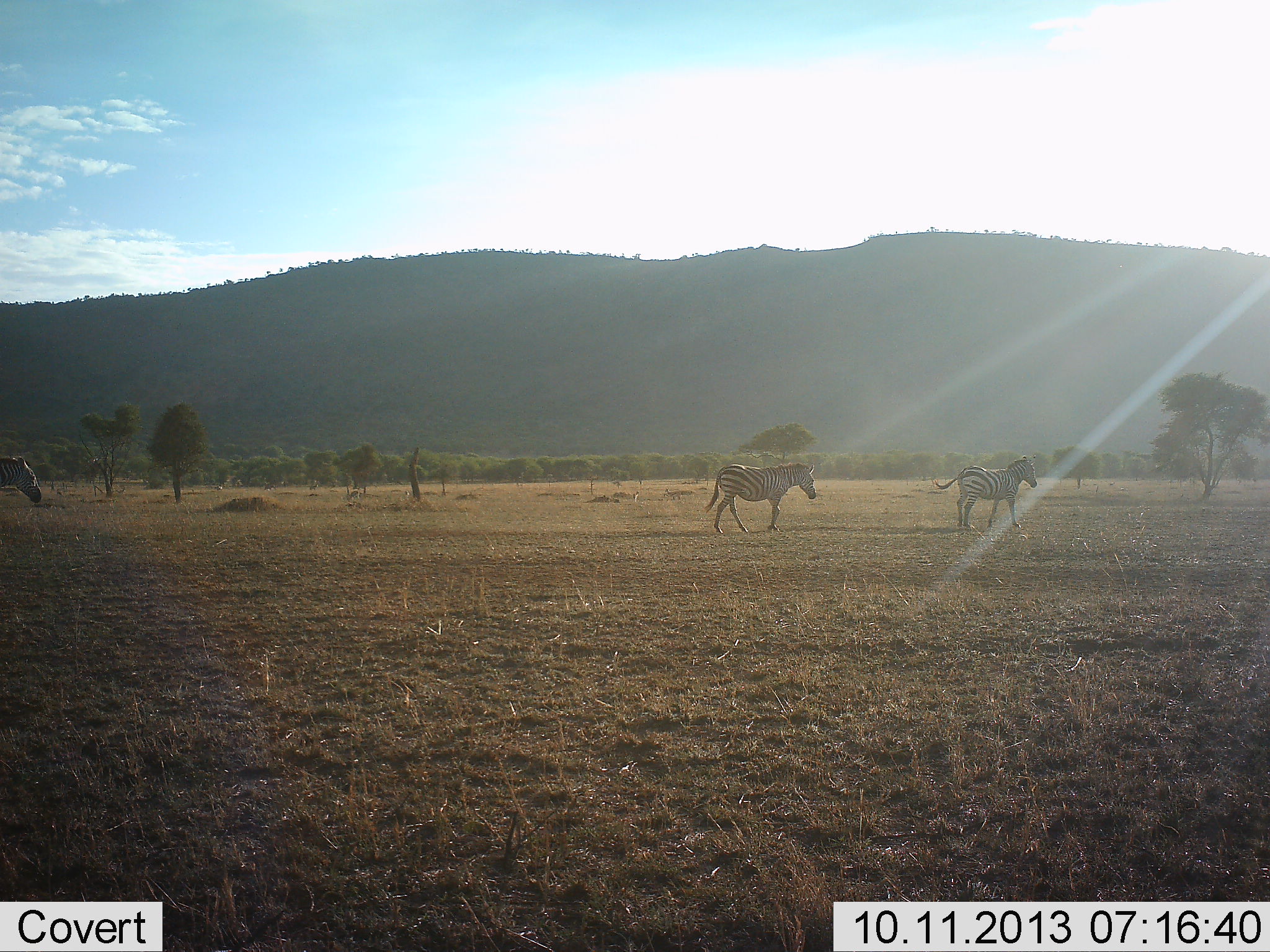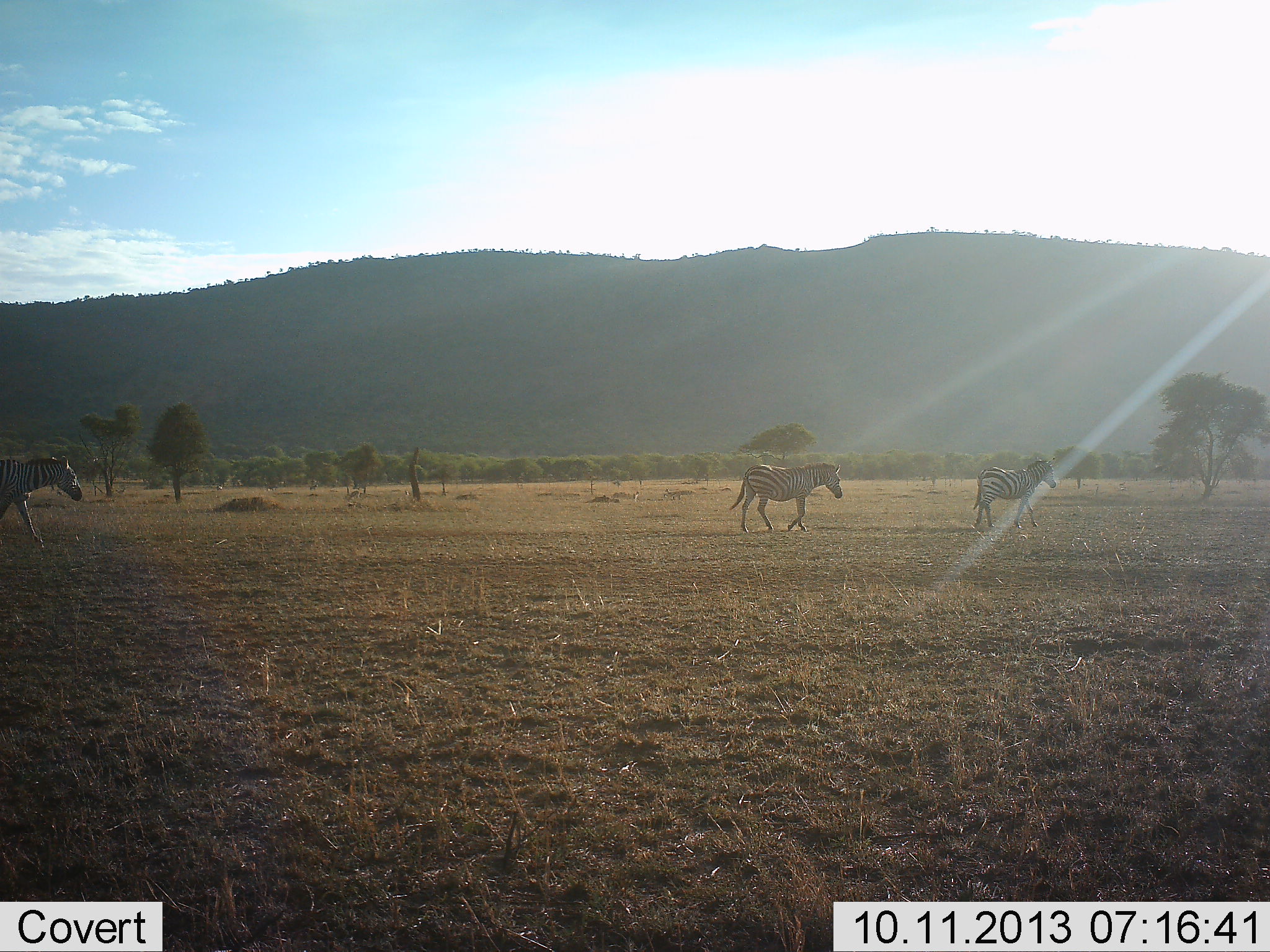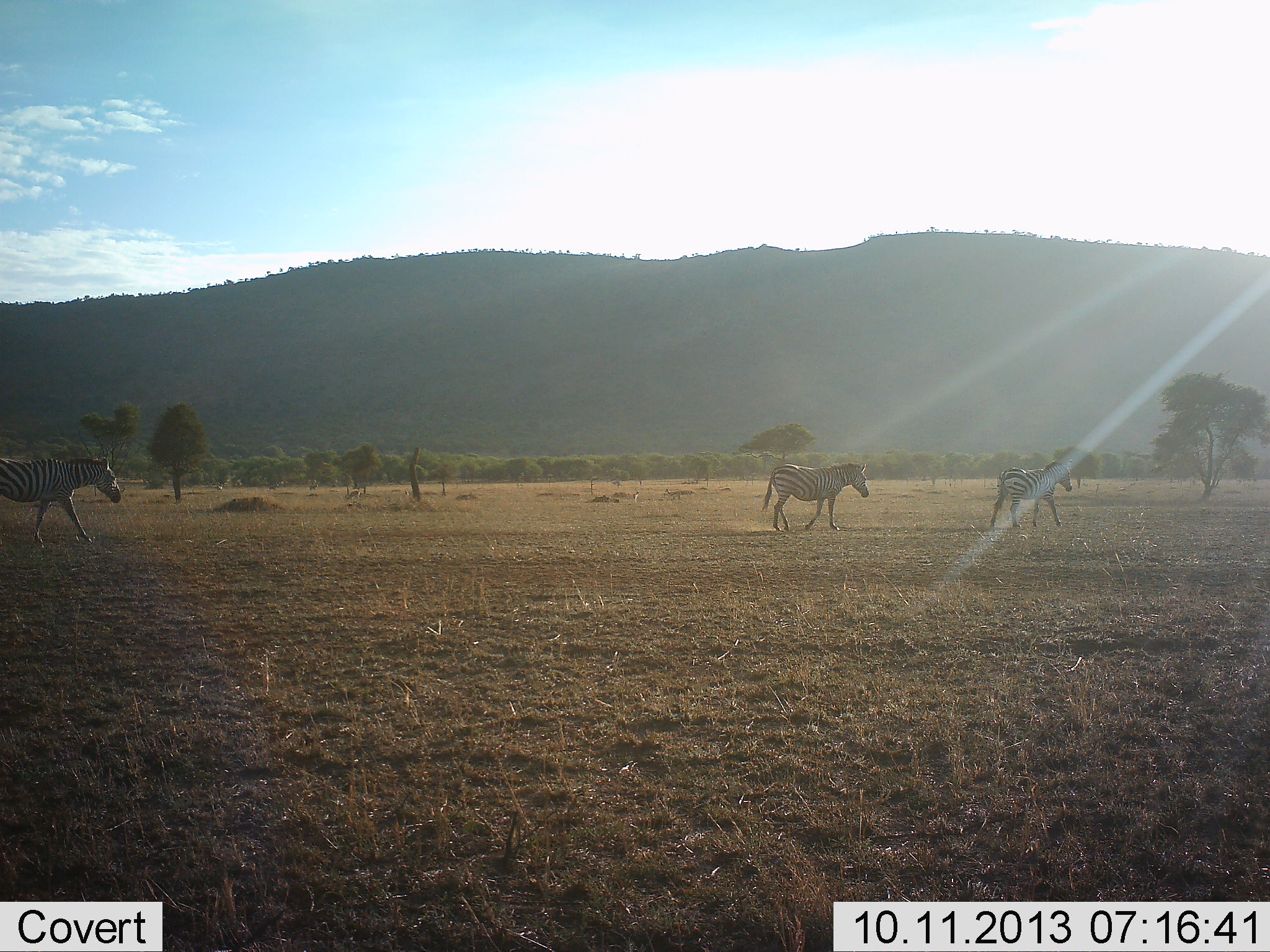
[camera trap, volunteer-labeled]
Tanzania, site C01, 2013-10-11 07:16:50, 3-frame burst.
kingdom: Animalia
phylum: Chordata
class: Mammalia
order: Perissodactyla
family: Equidae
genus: Equus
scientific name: Equus quagga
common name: plains zebra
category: zebra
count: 3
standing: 0%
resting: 0%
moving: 100%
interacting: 0%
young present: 0%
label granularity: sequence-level